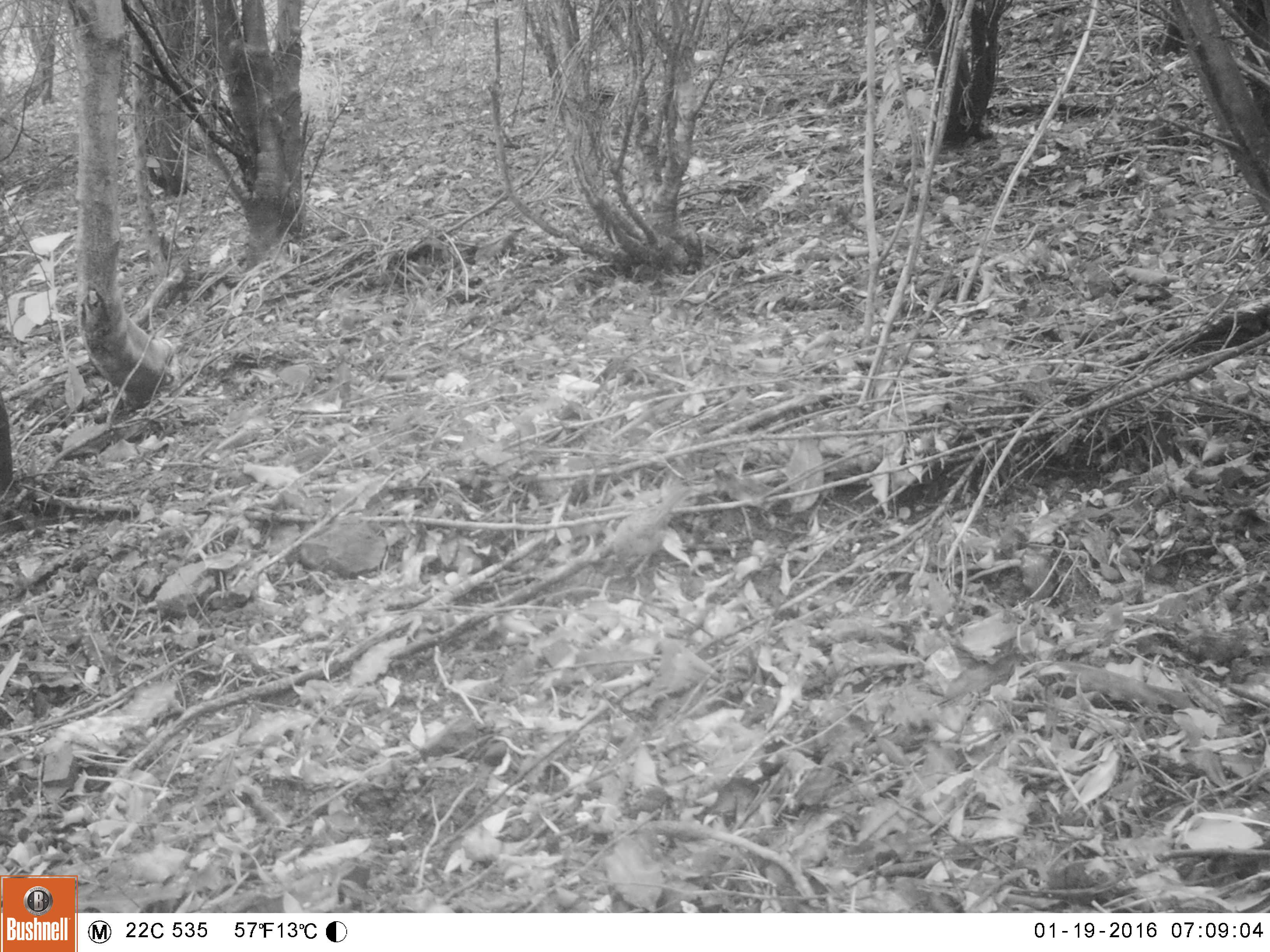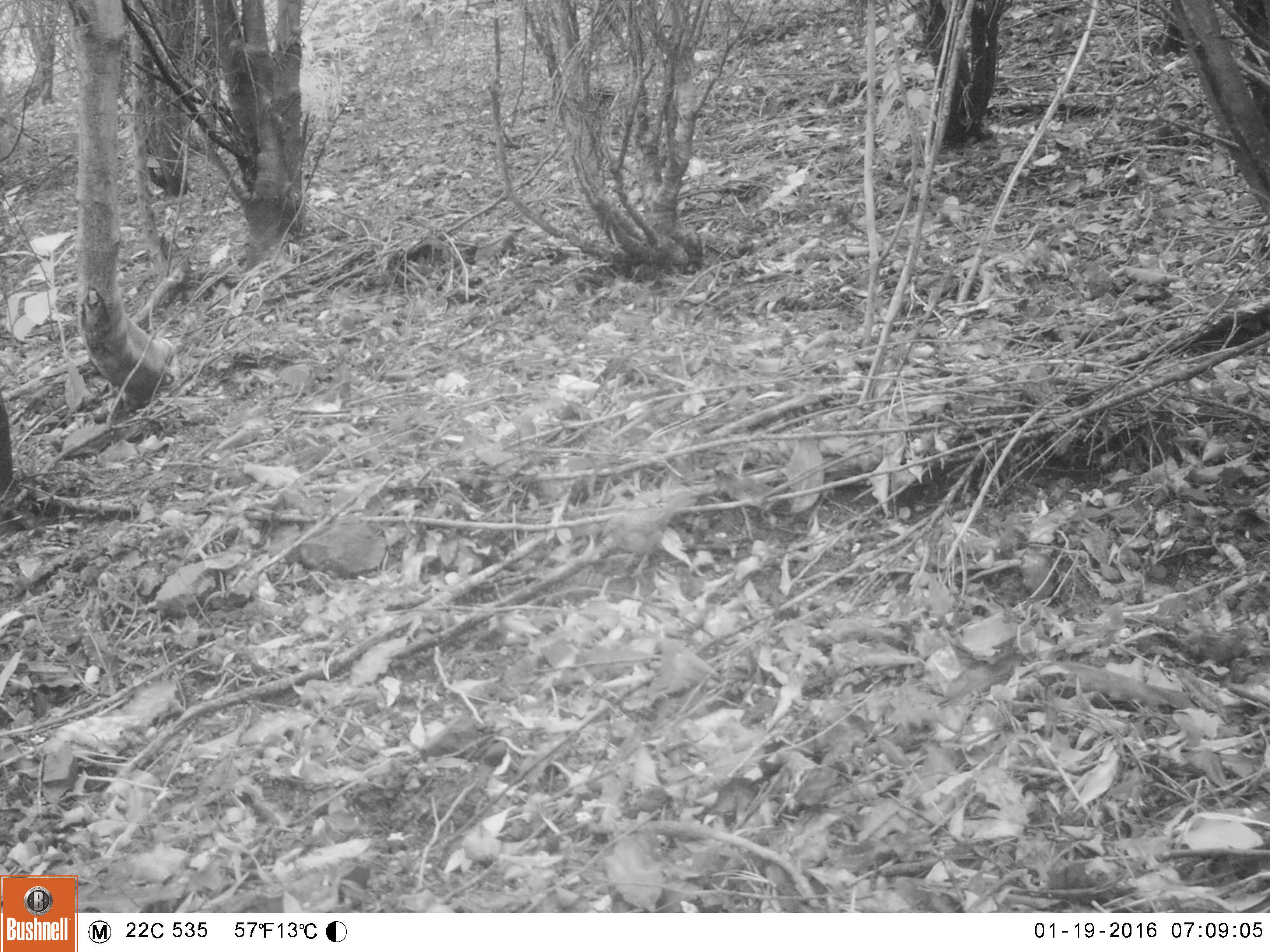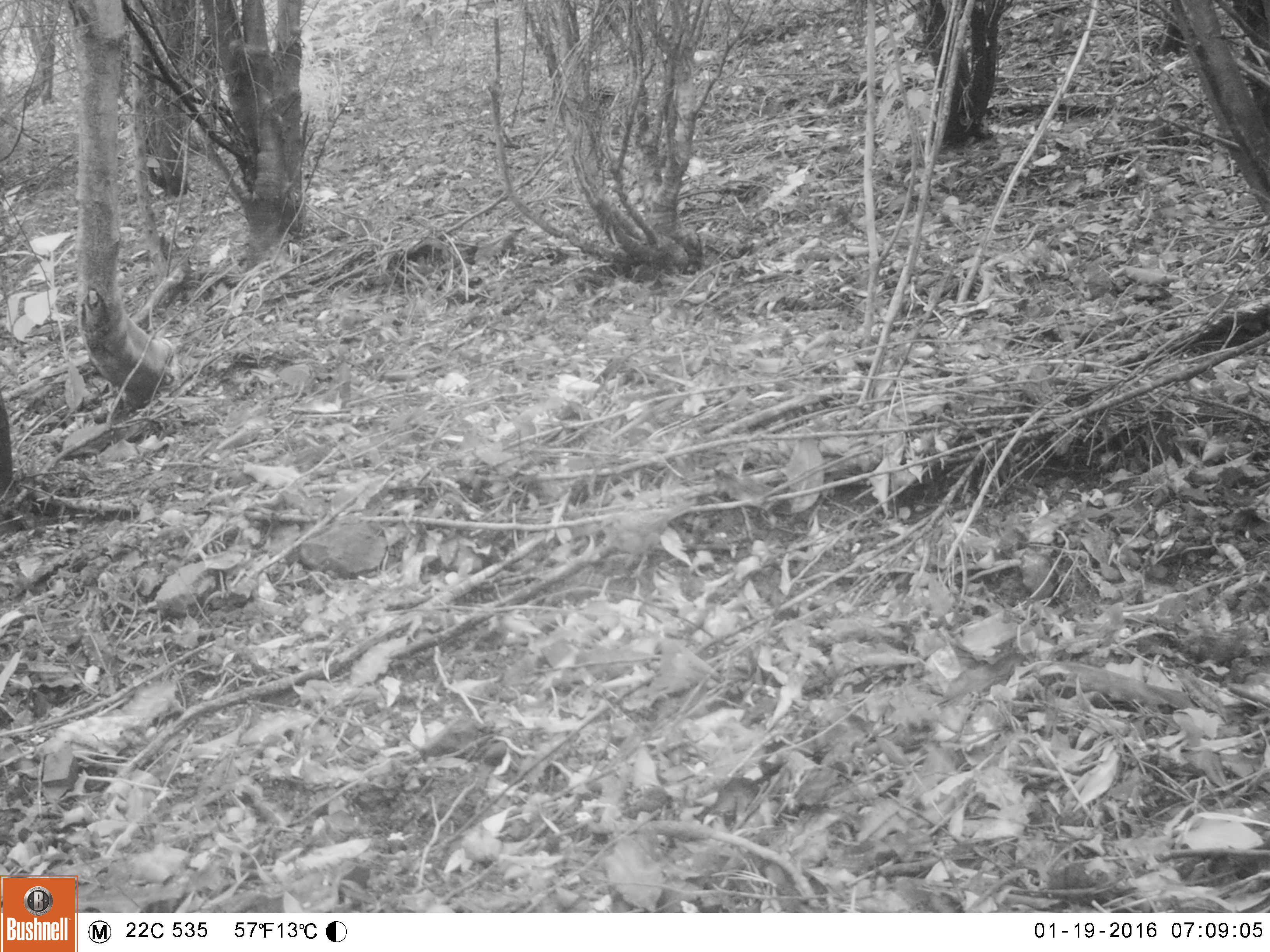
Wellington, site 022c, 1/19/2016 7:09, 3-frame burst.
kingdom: Animalia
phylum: Chordata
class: Aves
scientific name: Aves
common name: bird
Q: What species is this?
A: Bird (Aves).